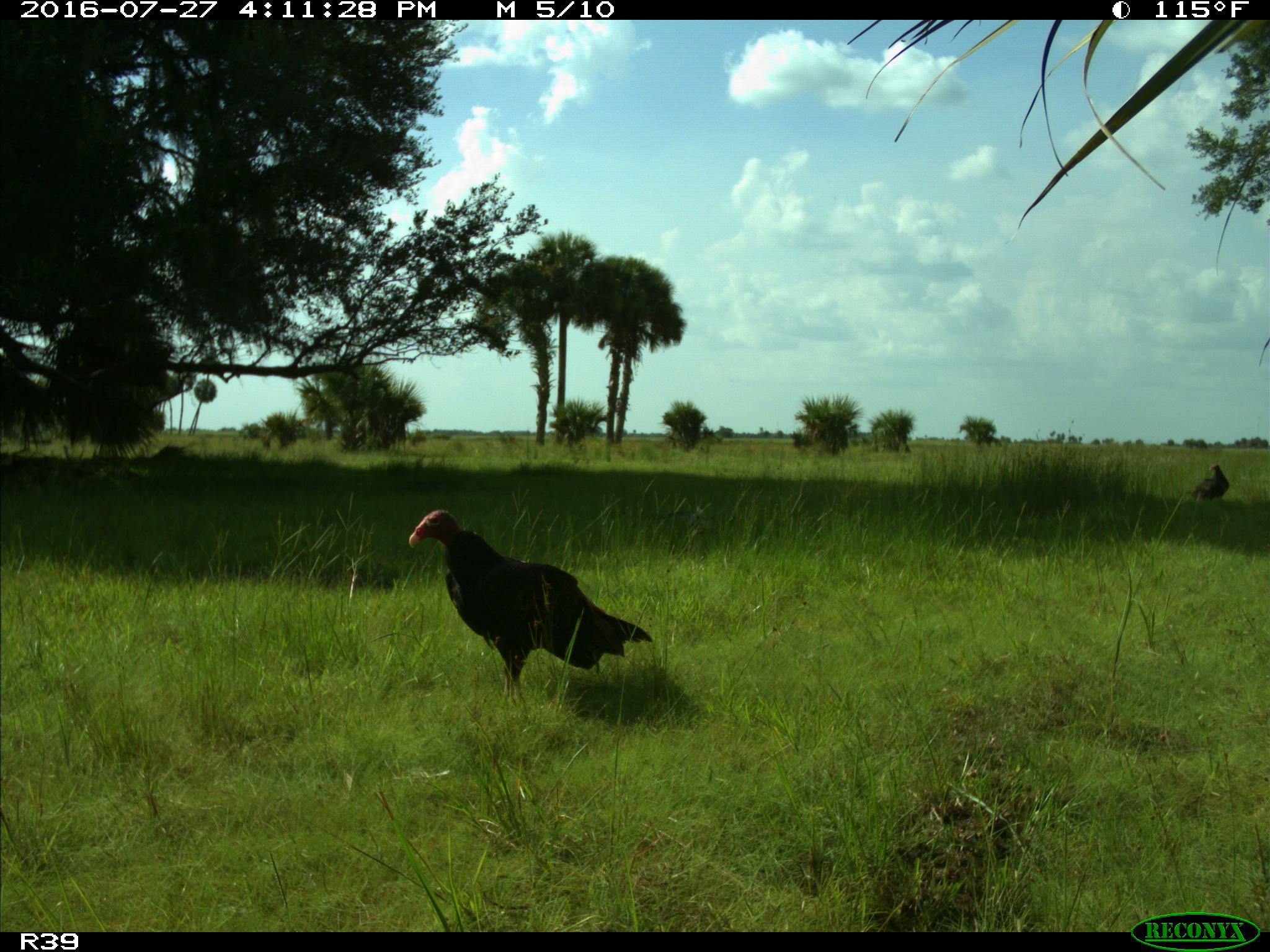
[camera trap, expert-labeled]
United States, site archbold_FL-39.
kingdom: Animalia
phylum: Chordata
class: Aves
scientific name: Aves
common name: birds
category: unidentified bird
Unidentified bird (birds) (Aves).